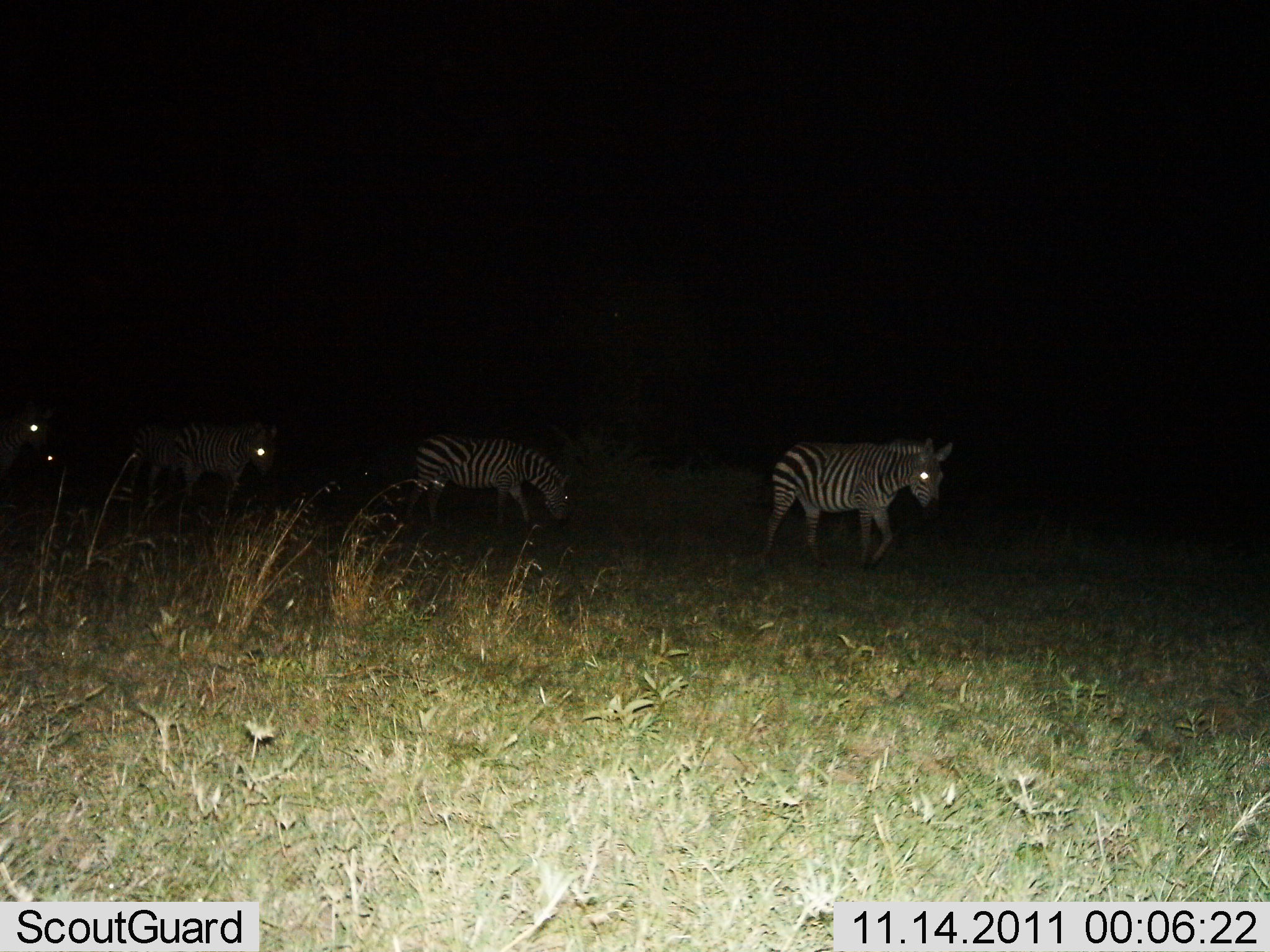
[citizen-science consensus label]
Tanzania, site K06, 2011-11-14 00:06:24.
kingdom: Animalia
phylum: Chordata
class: Mammalia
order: Perissodactyla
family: Equidae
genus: Equus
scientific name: Equus quagga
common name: plains zebra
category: zebra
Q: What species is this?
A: Zebra (plains zebra) (Equus quagga).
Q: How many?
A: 4.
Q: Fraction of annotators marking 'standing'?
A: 38%.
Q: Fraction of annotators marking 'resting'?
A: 0%.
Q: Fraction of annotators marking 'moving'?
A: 77%.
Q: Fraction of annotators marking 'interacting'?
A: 0%.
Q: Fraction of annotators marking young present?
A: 0%.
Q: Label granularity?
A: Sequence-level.